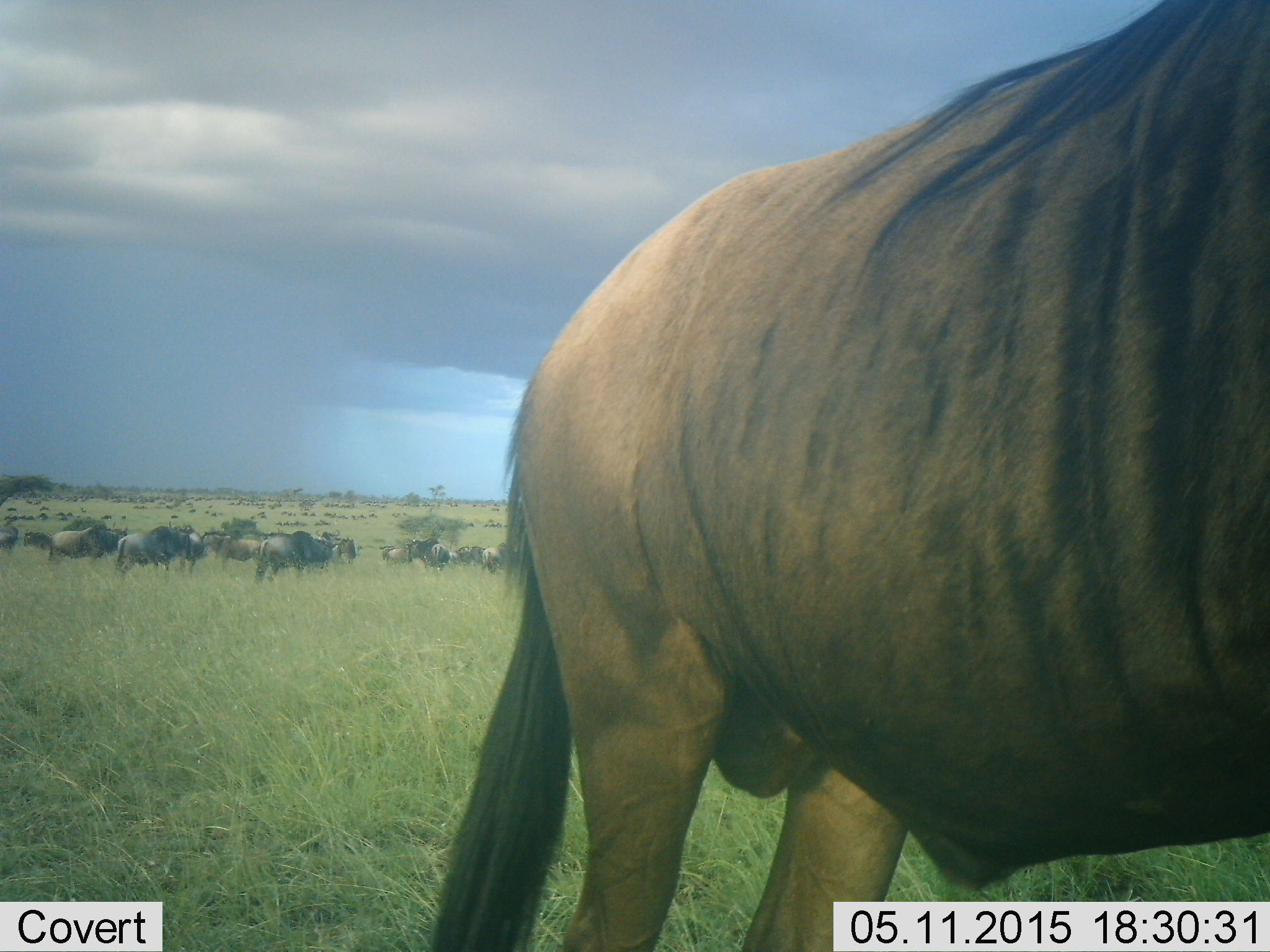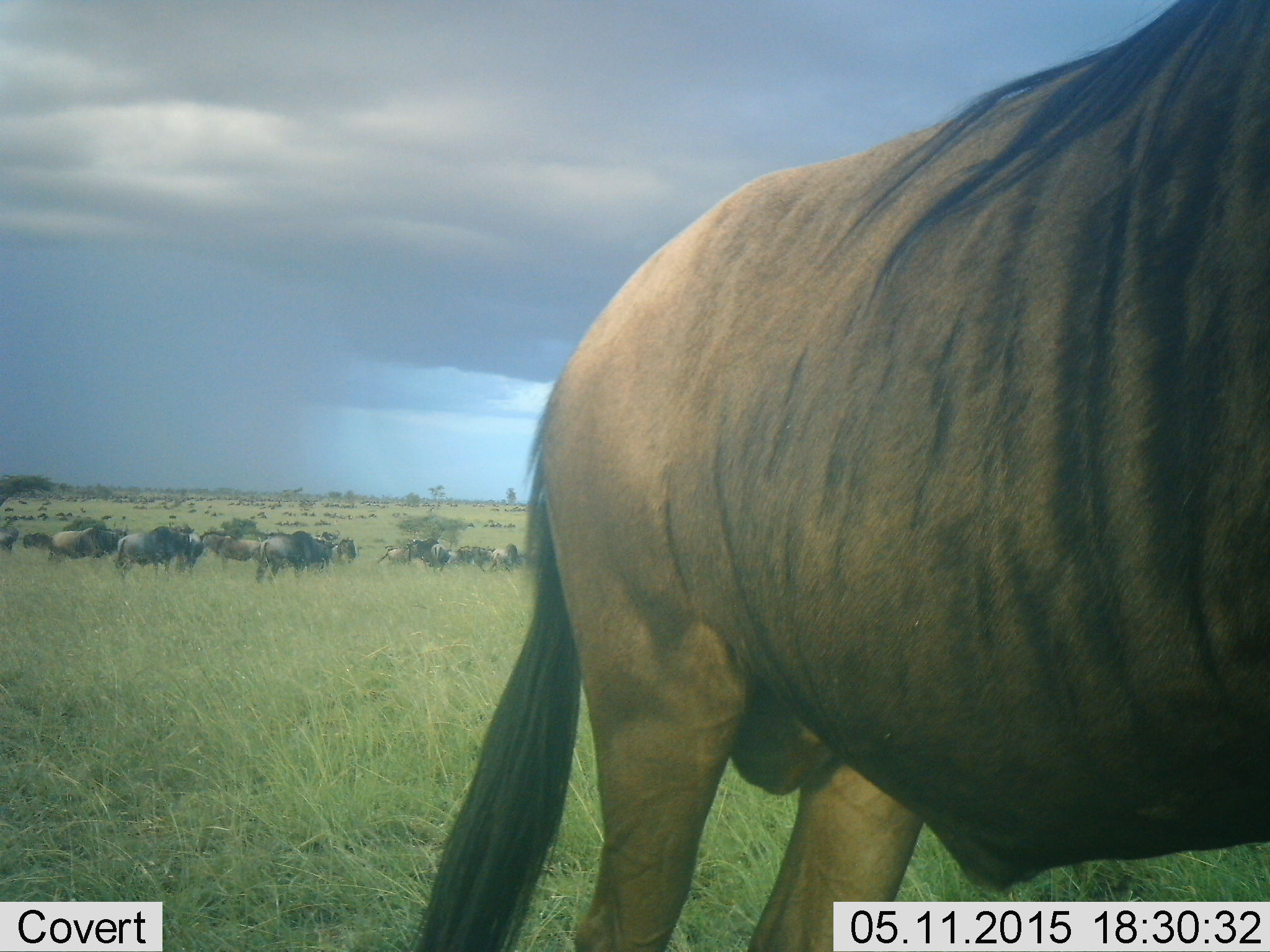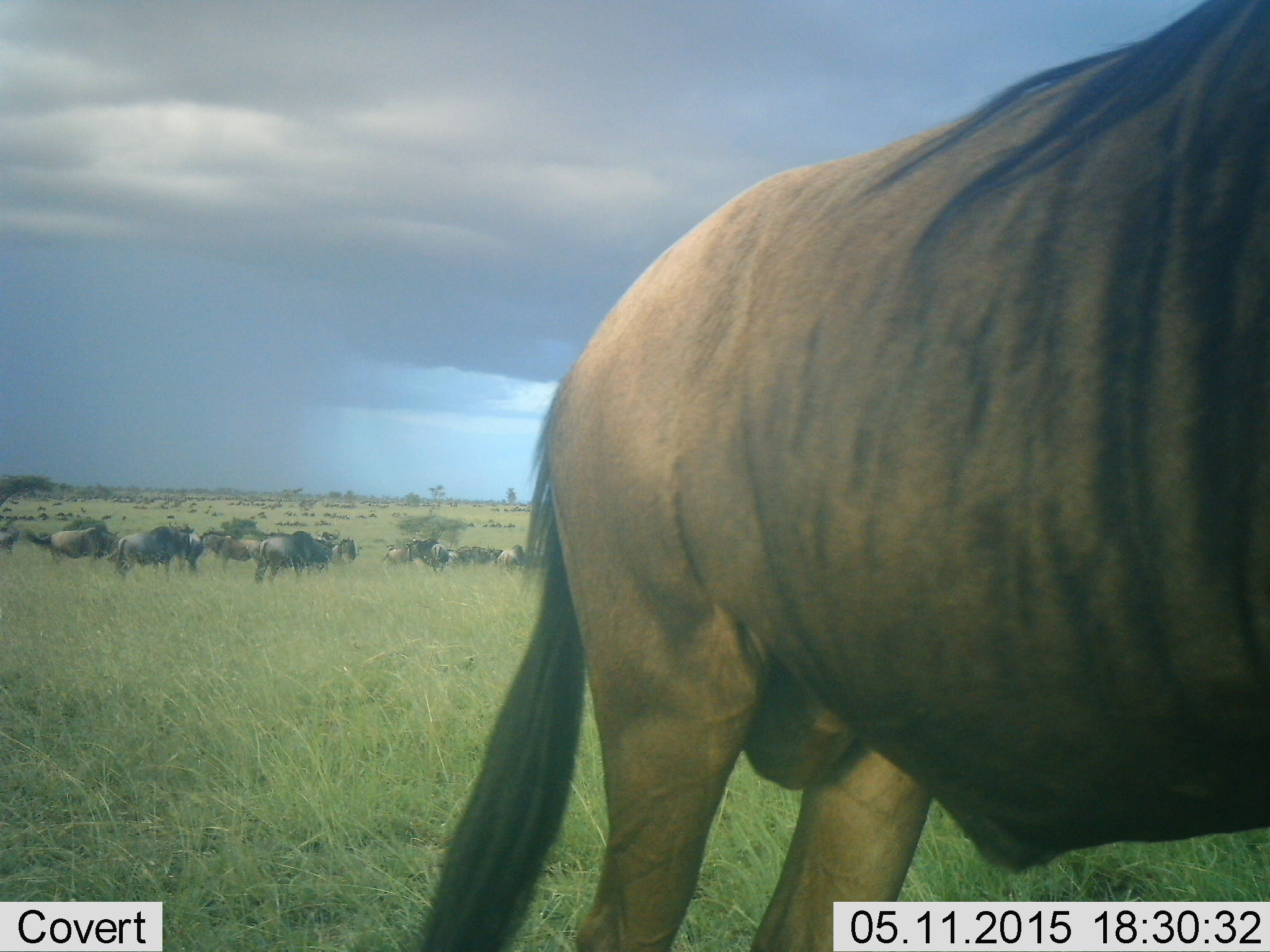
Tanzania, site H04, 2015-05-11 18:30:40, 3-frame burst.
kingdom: Animalia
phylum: Chordata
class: Mammalia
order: Artiodactyla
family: Bovidae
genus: Connochaetes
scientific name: Connochaetes taurinus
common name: blue wildebeest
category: wildebeest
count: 51+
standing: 100%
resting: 0%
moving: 50%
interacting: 0%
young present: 0%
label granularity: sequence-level